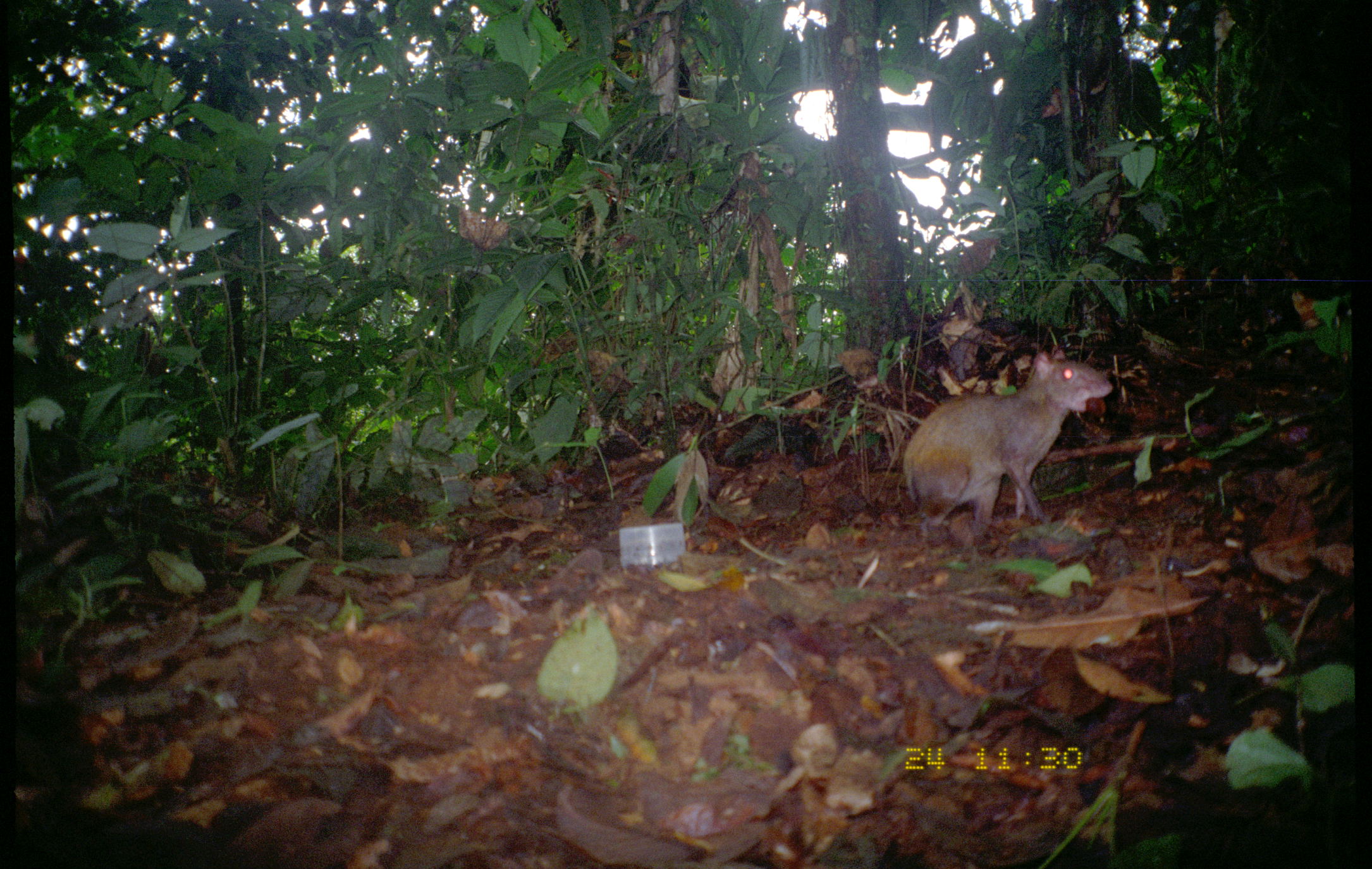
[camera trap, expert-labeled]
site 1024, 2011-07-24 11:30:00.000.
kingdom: Animalia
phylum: Chordata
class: Mammalia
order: Rodentia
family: Dasyproctidae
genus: Dasyprocta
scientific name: Dasyprocta punctata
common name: central american agouti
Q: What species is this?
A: Dasyprocta punctata (central american agouti).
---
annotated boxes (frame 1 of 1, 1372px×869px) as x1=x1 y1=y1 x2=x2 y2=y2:
dasyprocta punctata: x1=902 y1=347 x2=1113 y2=541